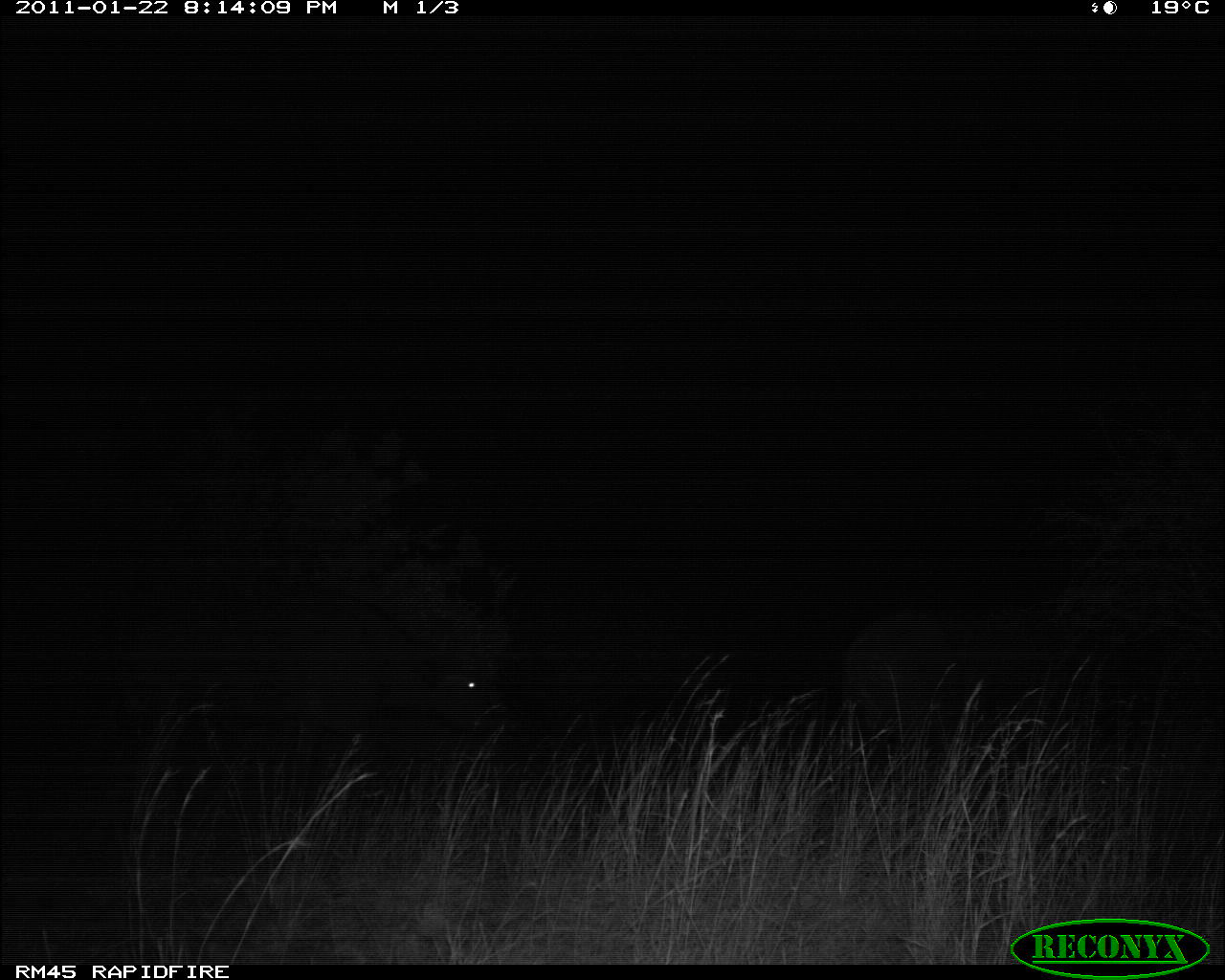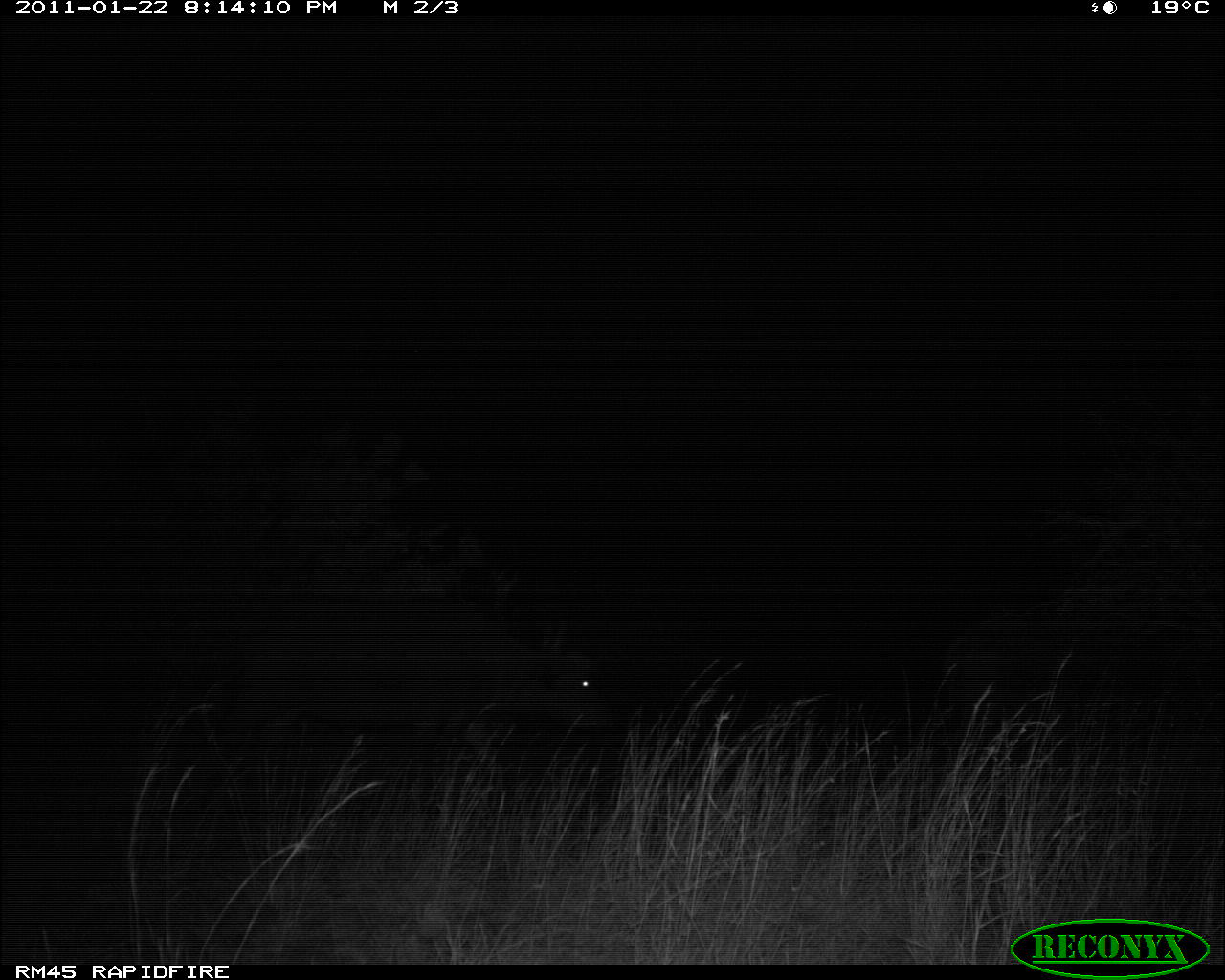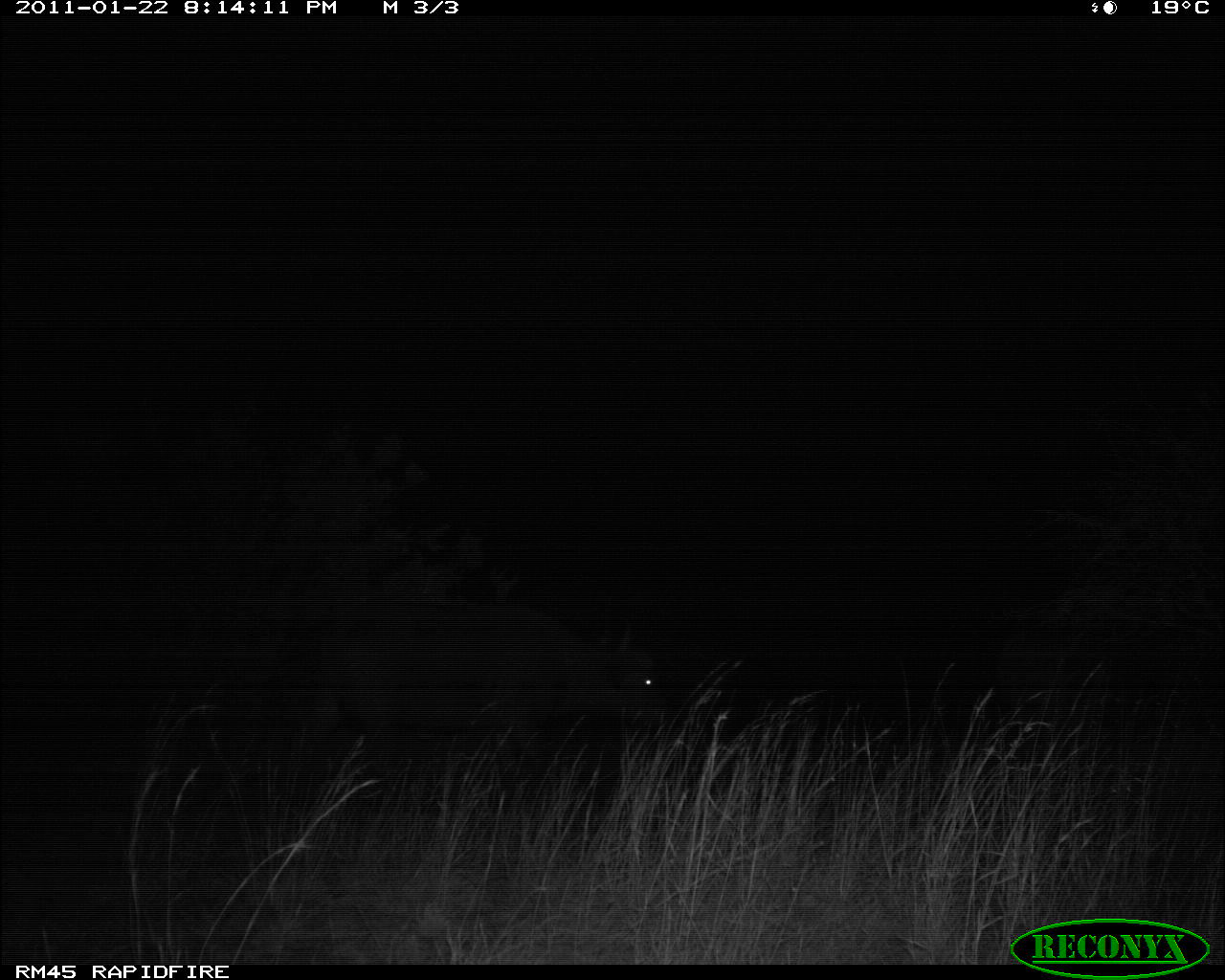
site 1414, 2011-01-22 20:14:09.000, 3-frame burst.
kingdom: Animalia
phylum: Chordata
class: Mammalia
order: Artiodactyla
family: Bovidae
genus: Syncerus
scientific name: Syncerus caffer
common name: african buffalo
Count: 2.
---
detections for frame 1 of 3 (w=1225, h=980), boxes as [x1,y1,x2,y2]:
syncerus caffer: [101,584,522,750]; [840,598,1069,731]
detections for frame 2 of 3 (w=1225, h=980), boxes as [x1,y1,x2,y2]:
syncerus caffer: [212,593,618,733]; [941,600,1163,745]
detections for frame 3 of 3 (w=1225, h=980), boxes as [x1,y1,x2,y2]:
syncerus caffer: [294,596,672,791]; [993,607,1218,741]